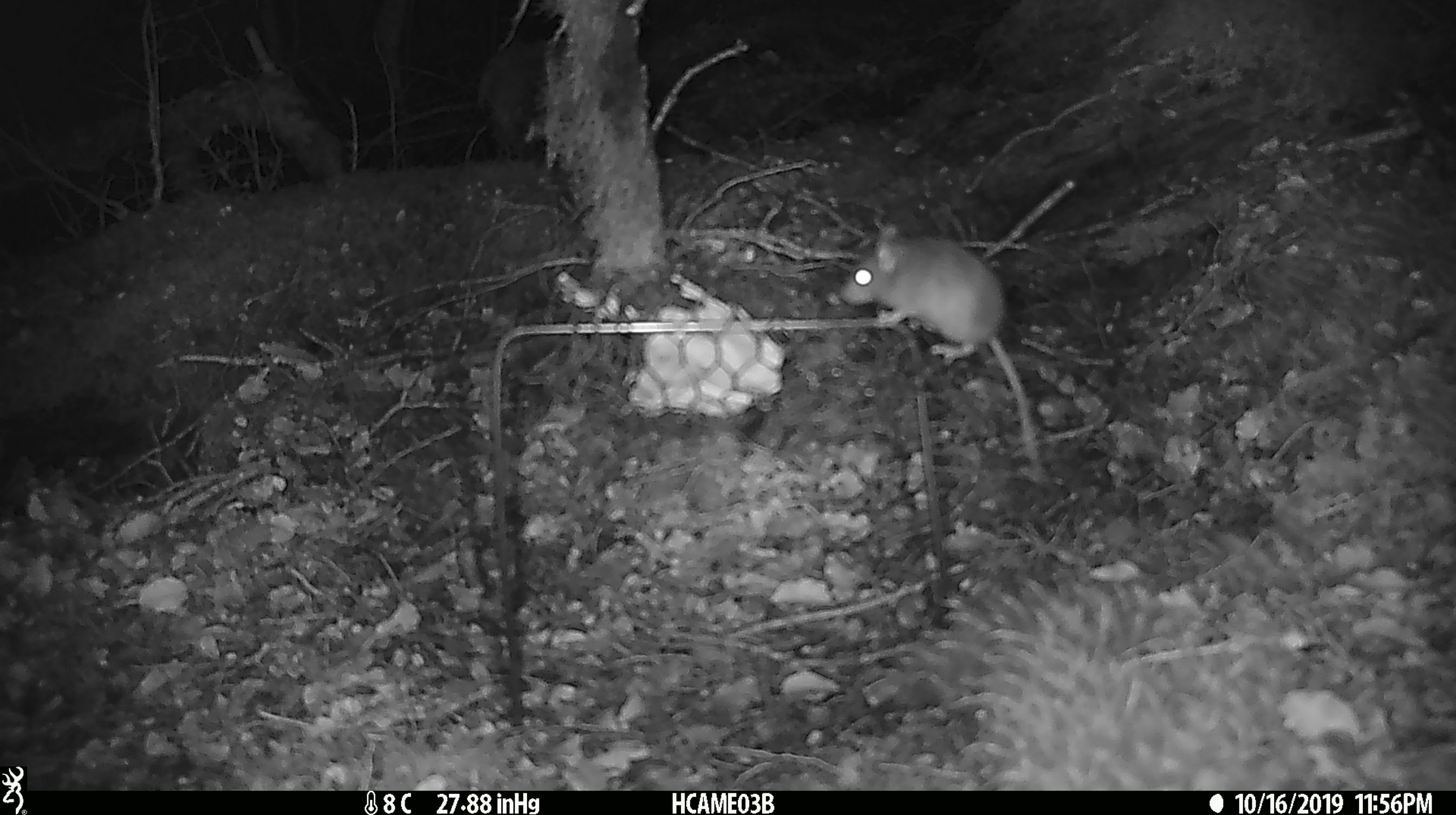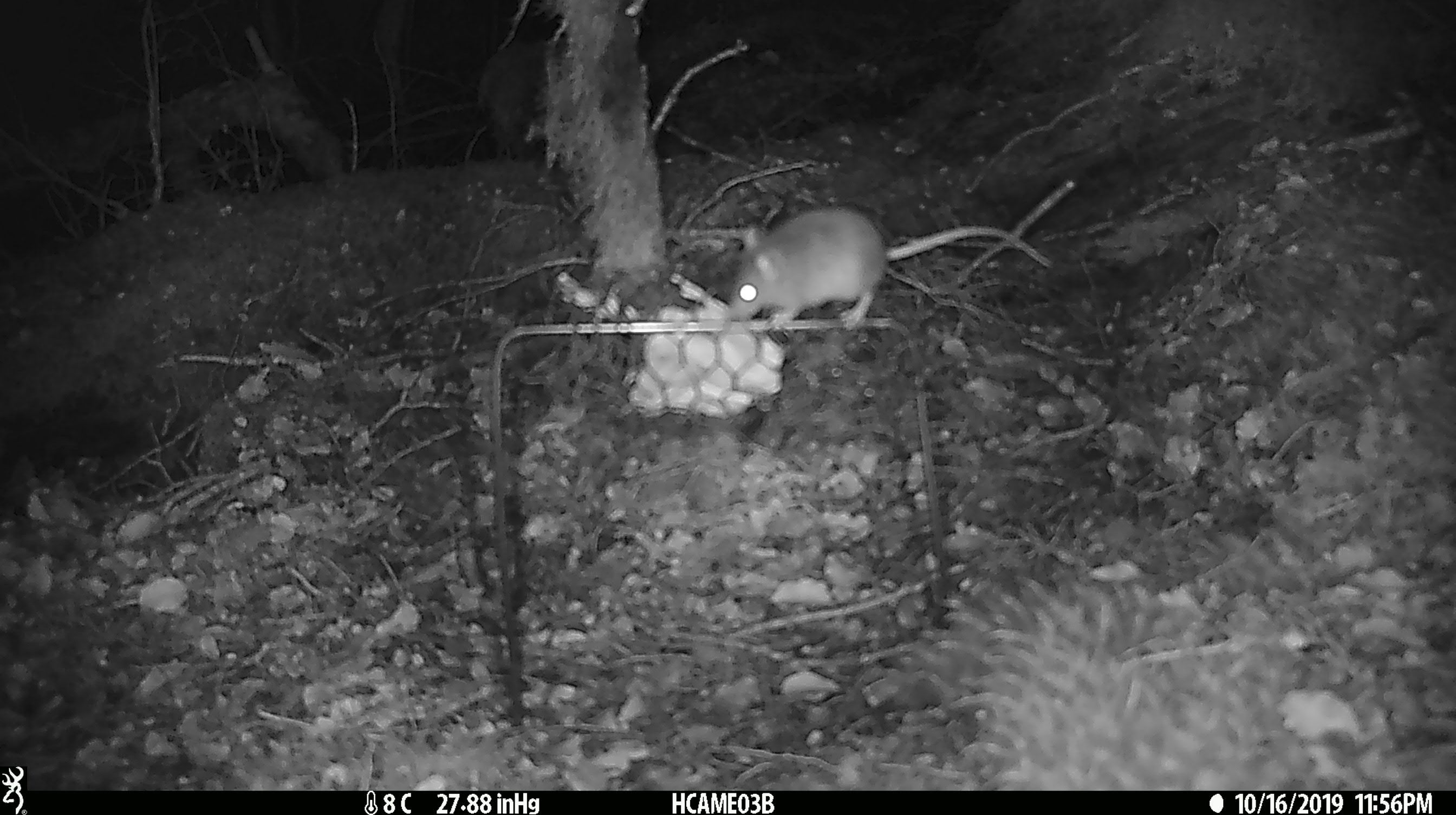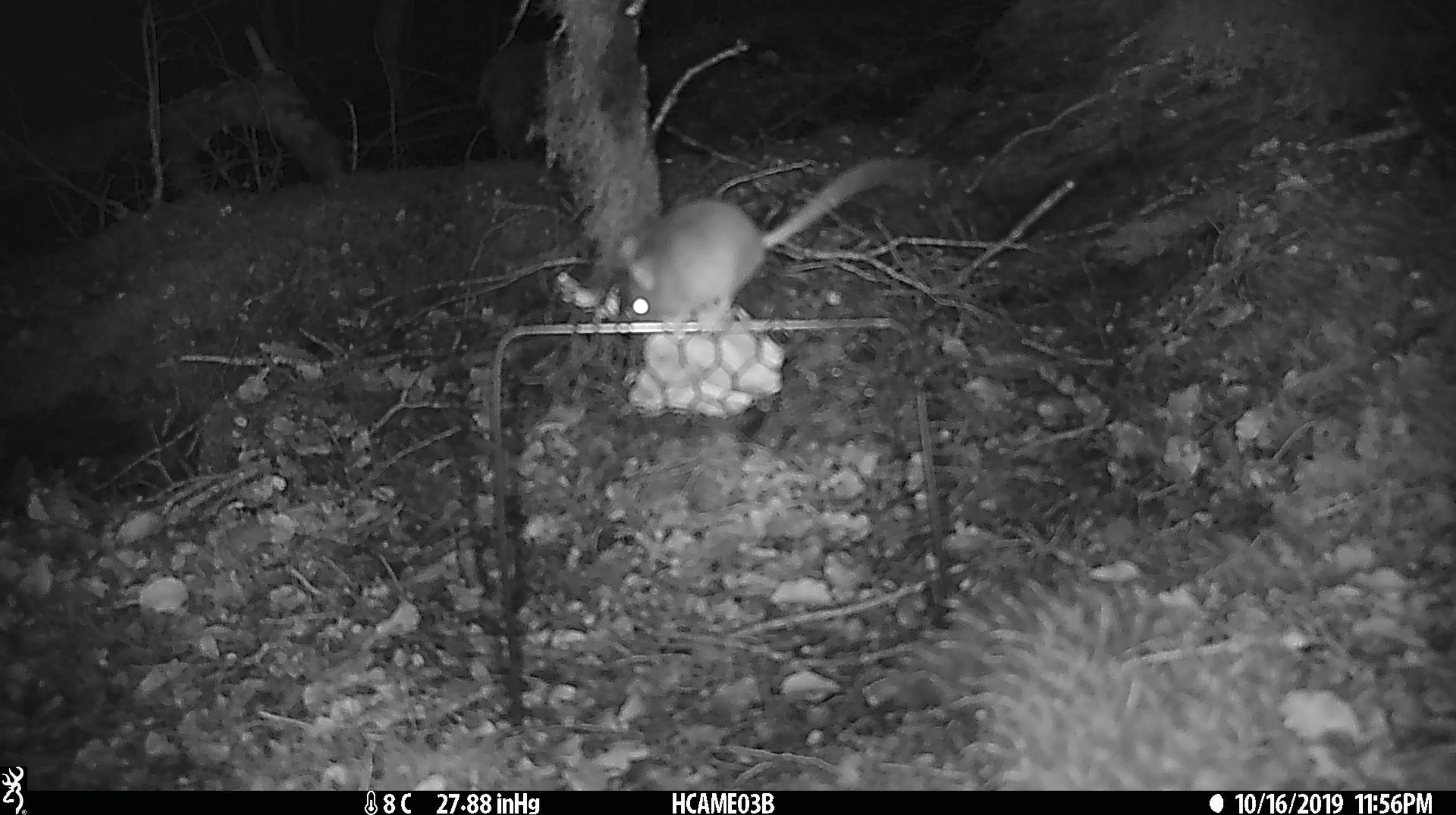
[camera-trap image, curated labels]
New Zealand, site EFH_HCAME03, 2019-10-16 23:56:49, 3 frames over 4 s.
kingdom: Animalia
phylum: Chordata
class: Mammalia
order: Rodentia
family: Muridae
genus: Mus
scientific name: Mus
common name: mouse